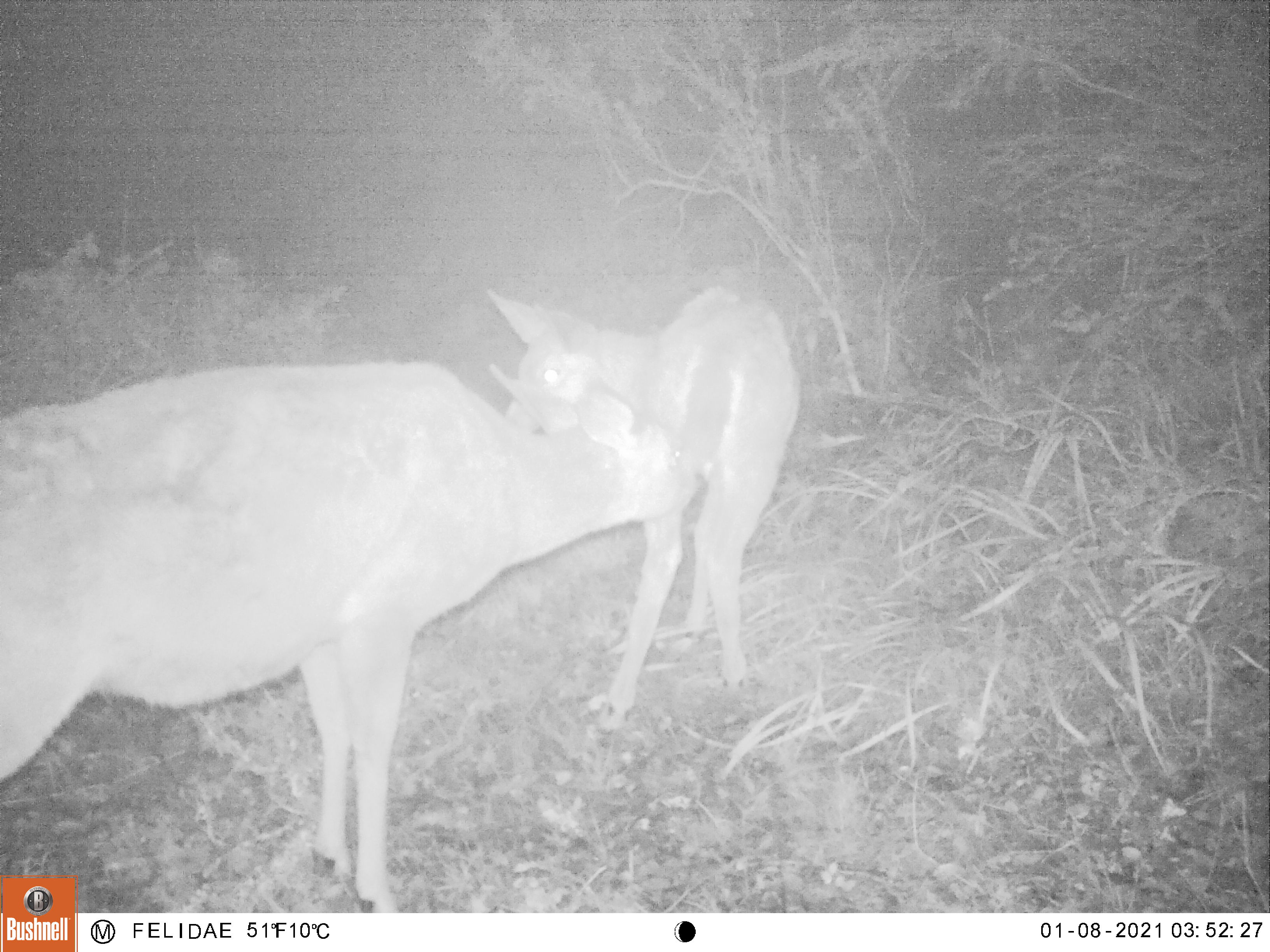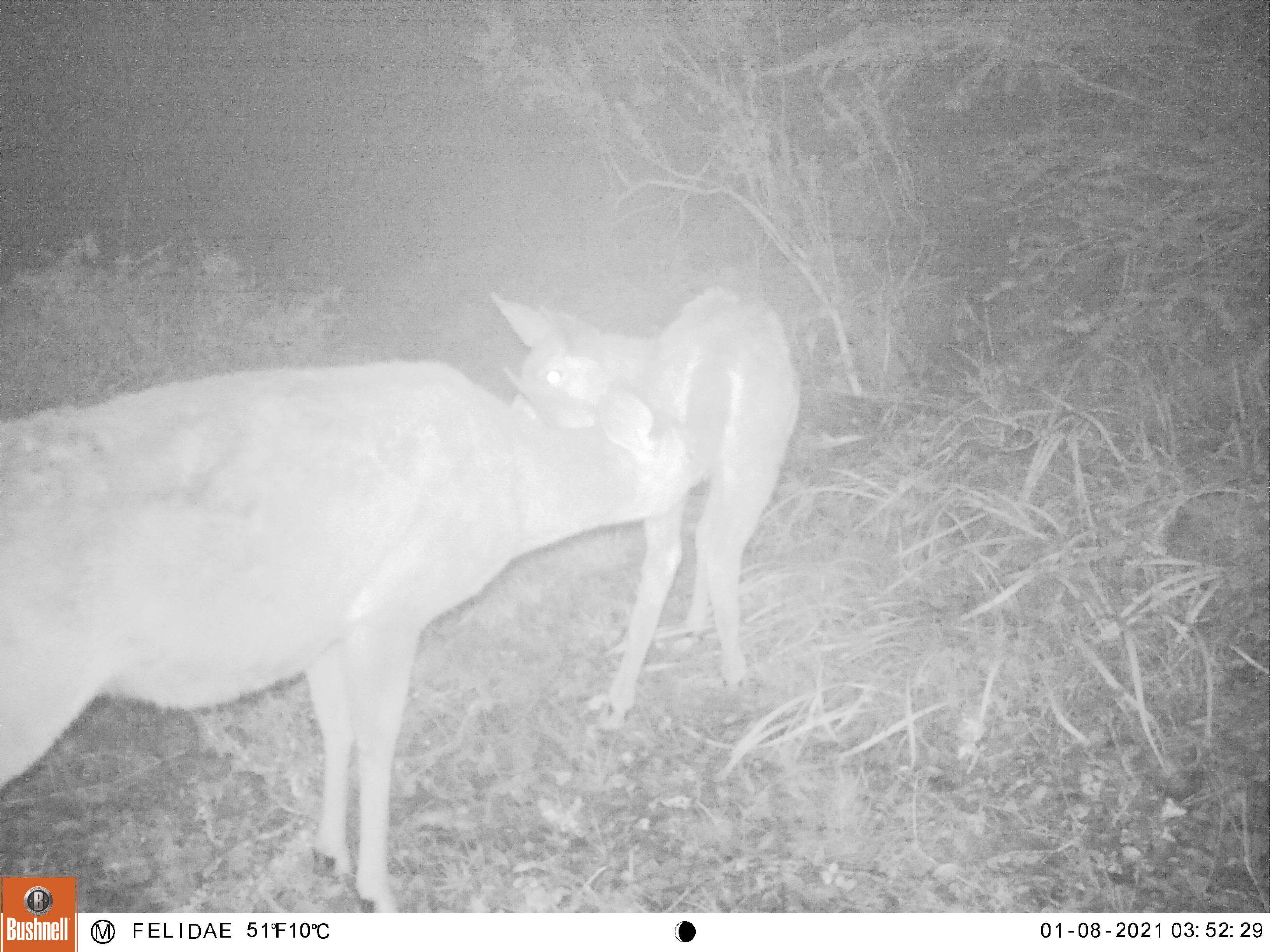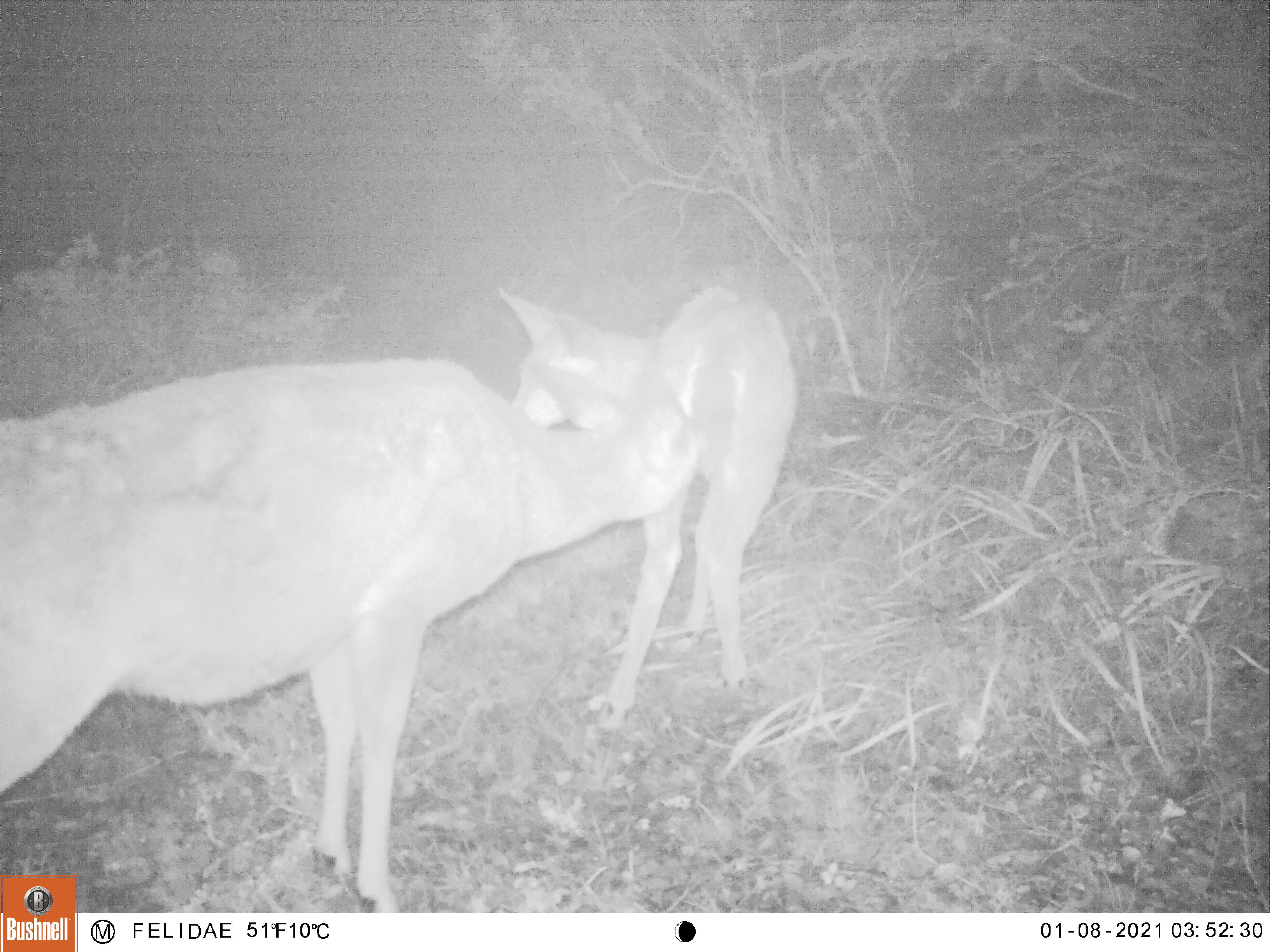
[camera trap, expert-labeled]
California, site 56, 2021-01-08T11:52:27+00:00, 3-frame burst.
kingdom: Animalia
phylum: Chordata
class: Mammalia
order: Artiodactyla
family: Cervidae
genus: Odocoileus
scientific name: Odocoileus hemionus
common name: mule deer